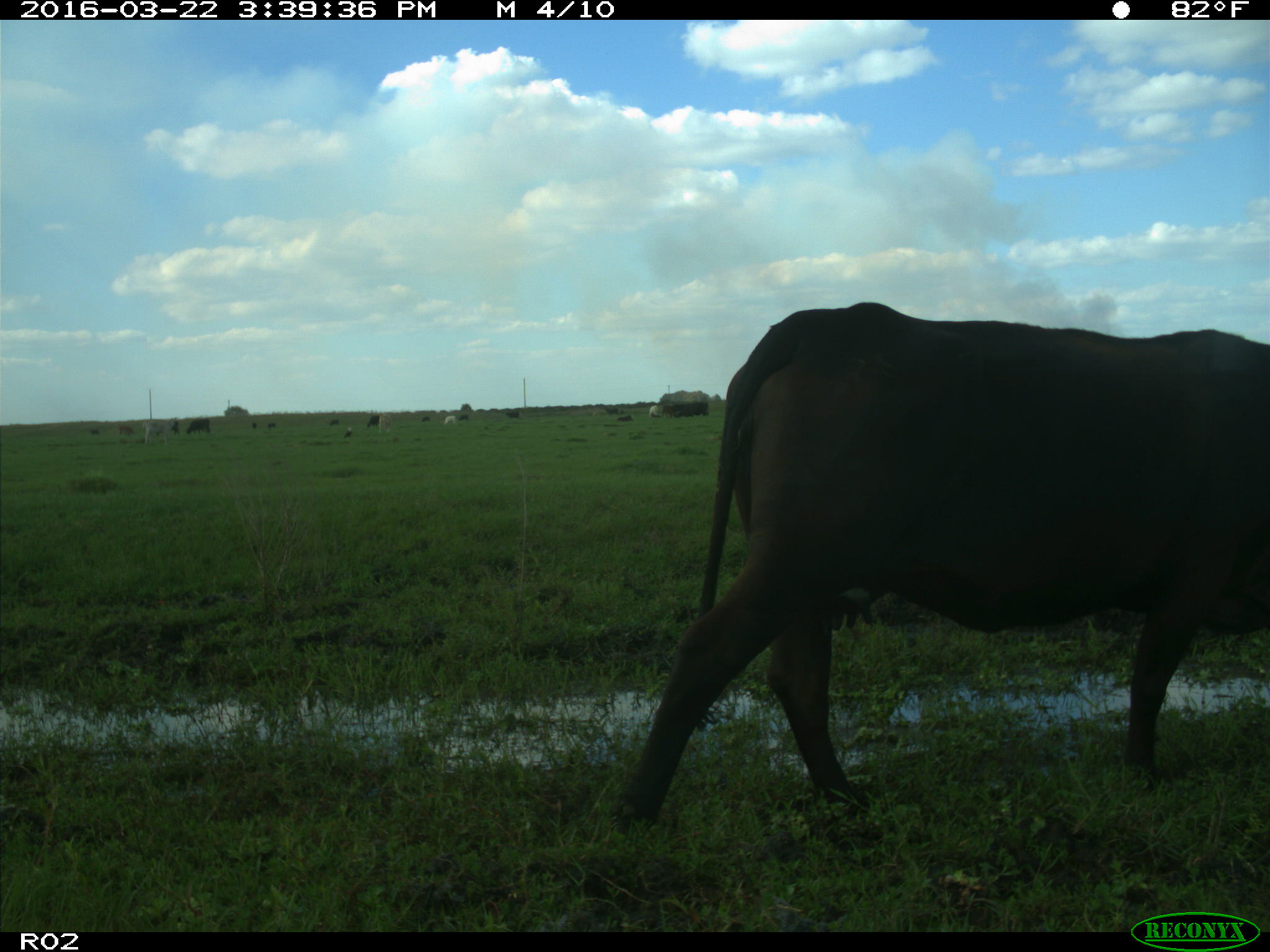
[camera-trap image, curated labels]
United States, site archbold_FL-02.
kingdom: Animalia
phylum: Chordata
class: Mammalia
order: Artiodactyla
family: Bovidae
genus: Bos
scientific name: Bos taurus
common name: domestic cow